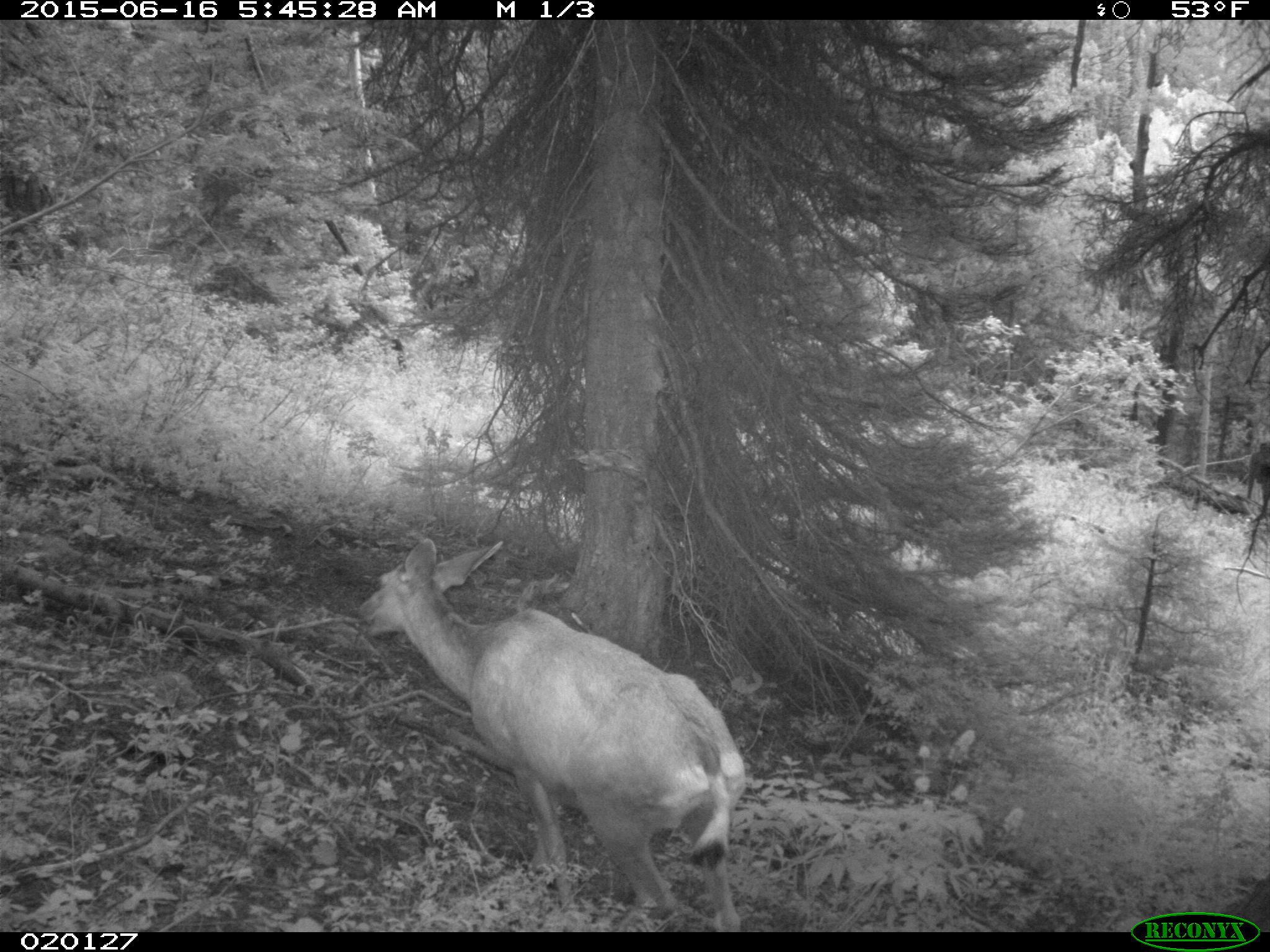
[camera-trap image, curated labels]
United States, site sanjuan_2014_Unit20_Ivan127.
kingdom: Animalia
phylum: Chordata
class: Mammalia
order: Artiodactyla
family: Cervidae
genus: Odocoileus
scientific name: Odocoileus hemionus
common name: mule deer